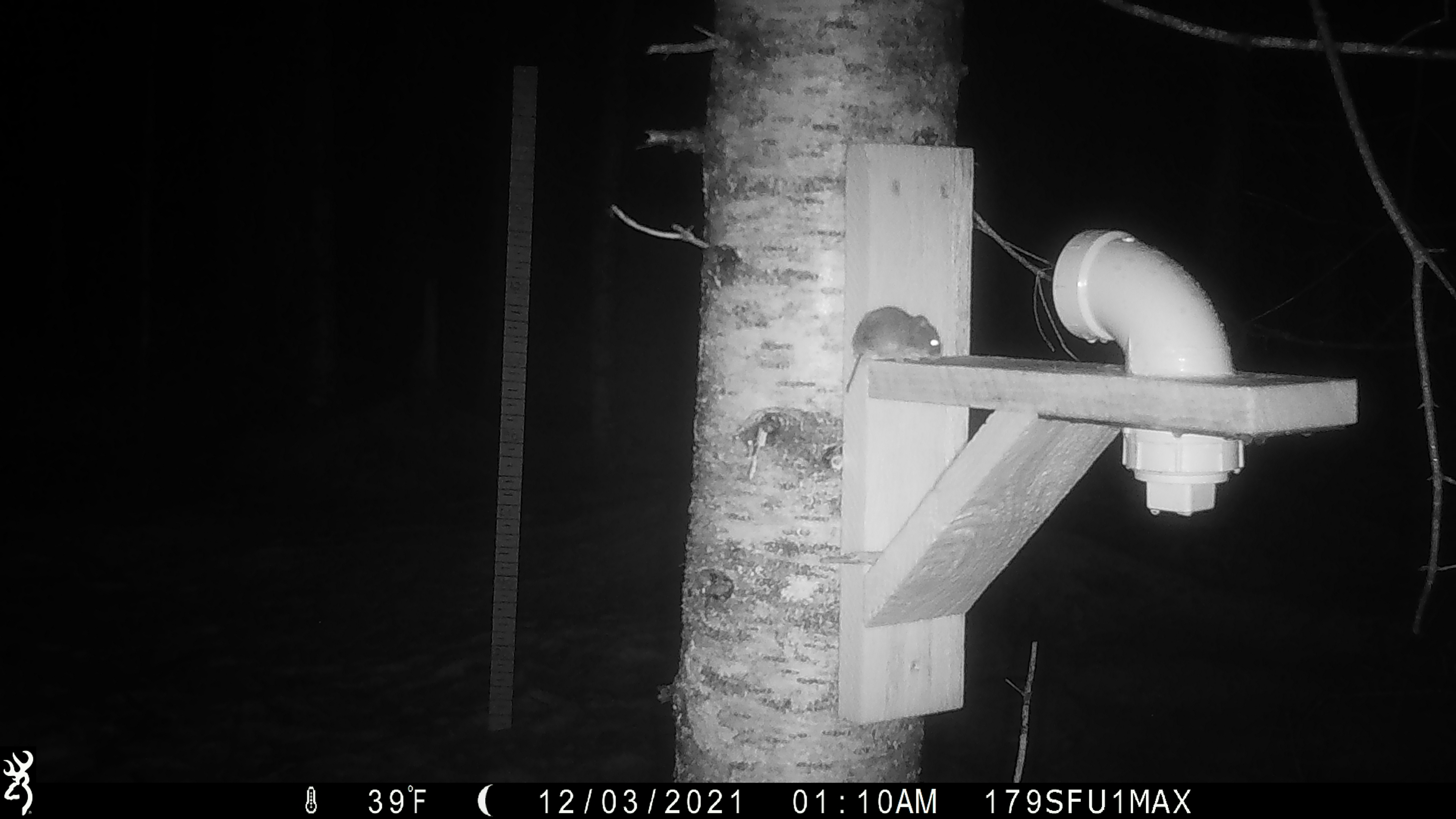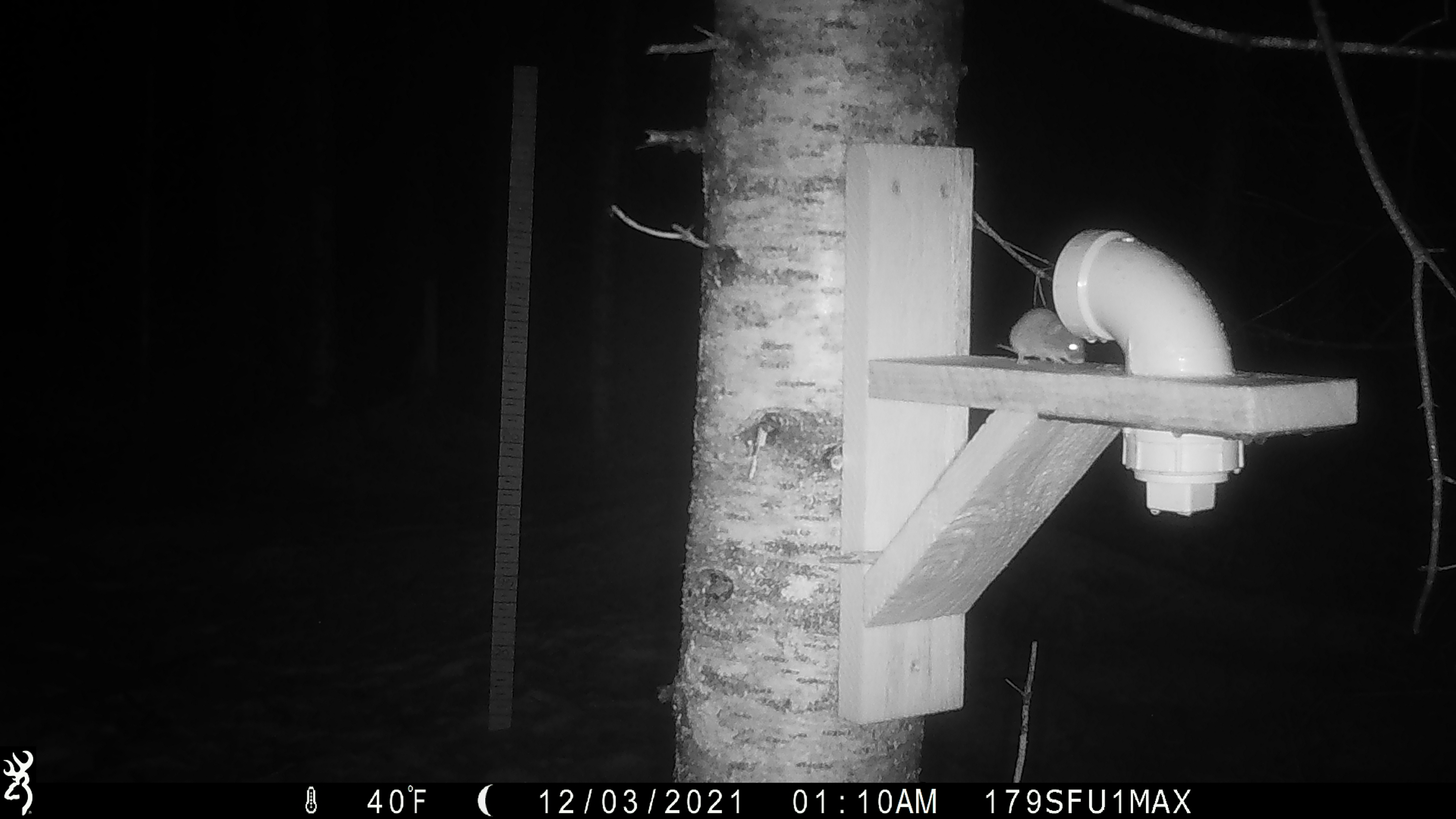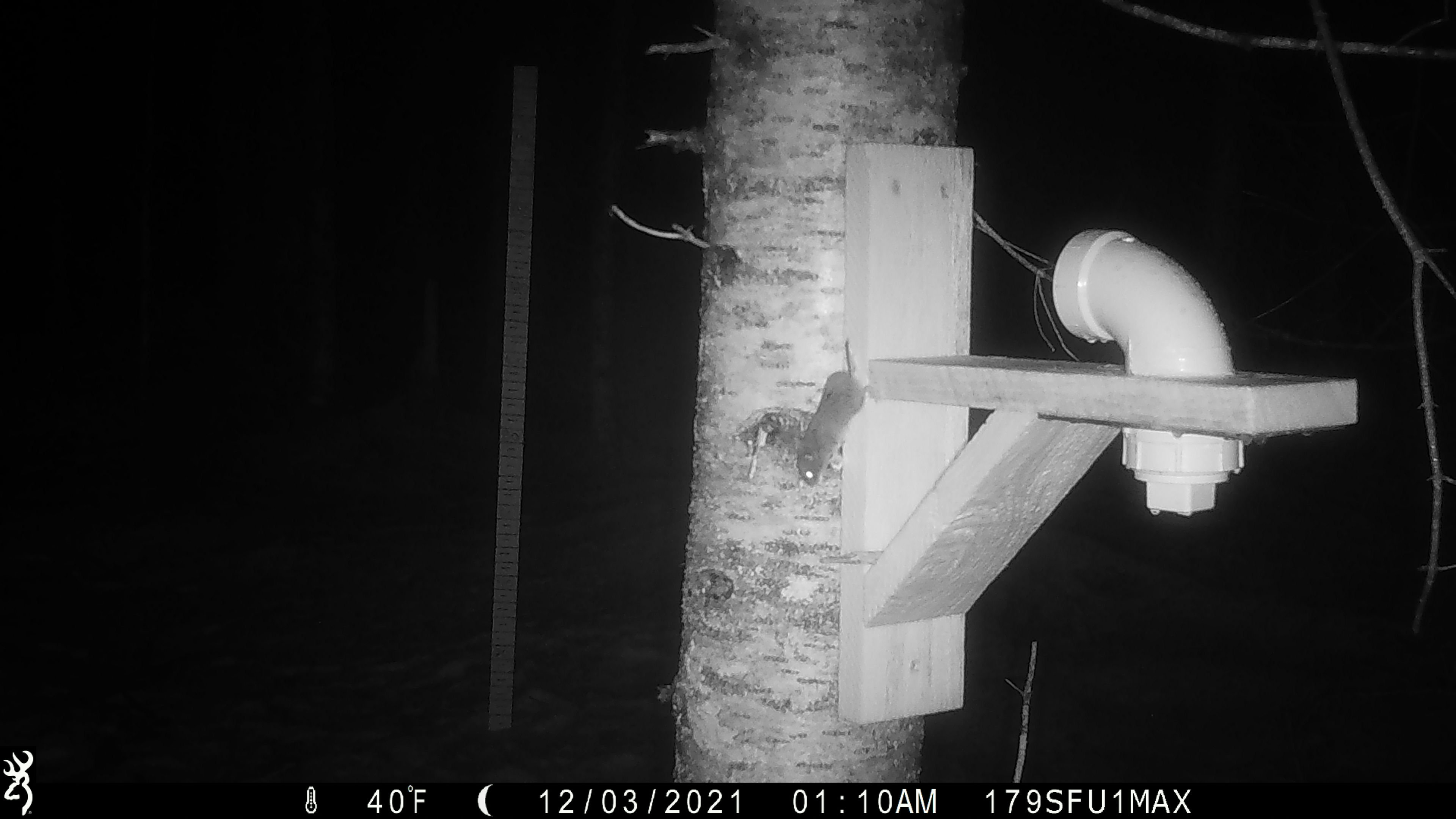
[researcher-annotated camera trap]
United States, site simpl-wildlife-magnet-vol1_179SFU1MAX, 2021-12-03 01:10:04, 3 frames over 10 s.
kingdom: Animalia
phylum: Chordata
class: Mammalia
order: Rodentia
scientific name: Rodentia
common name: mouse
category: mouse sp.